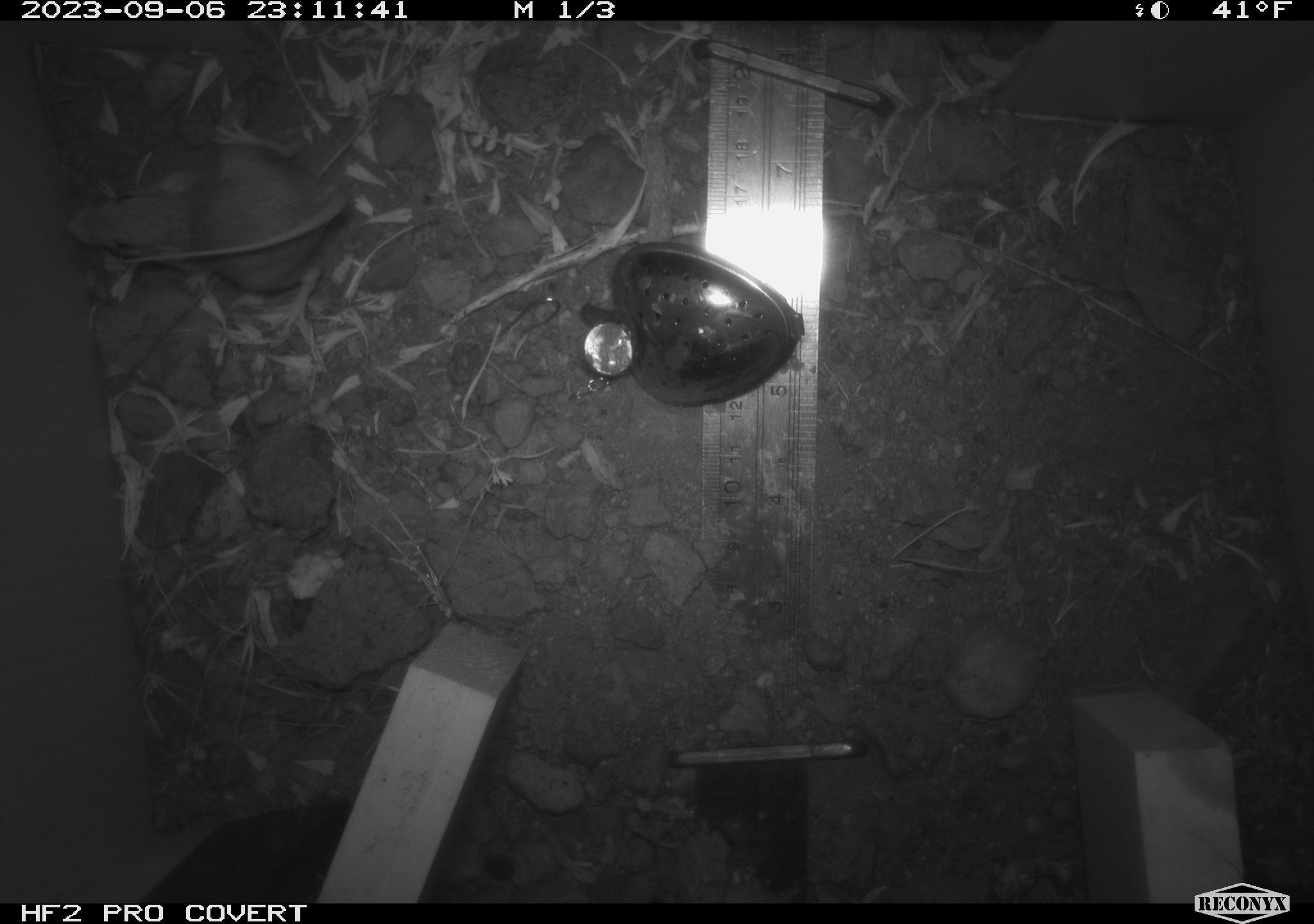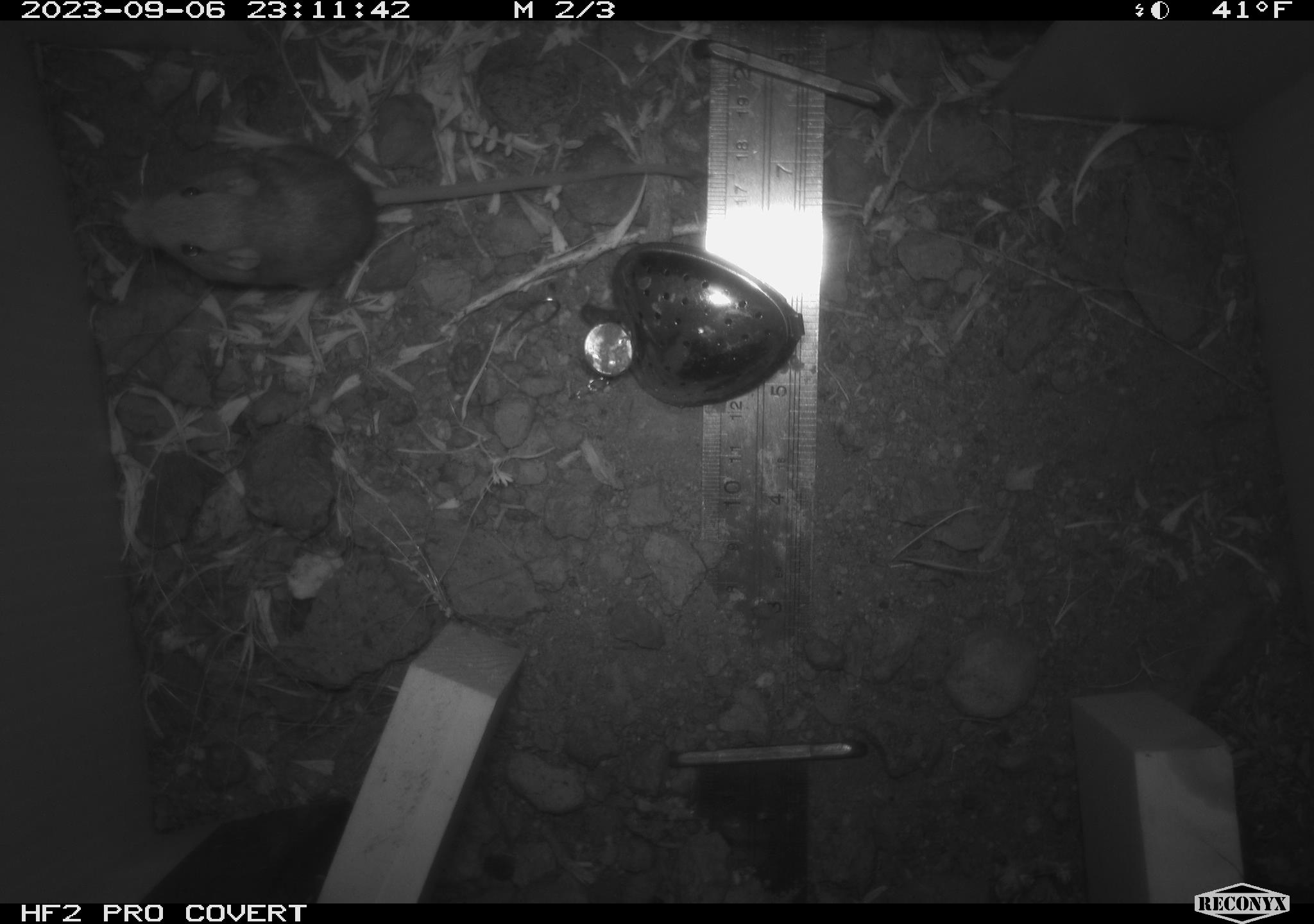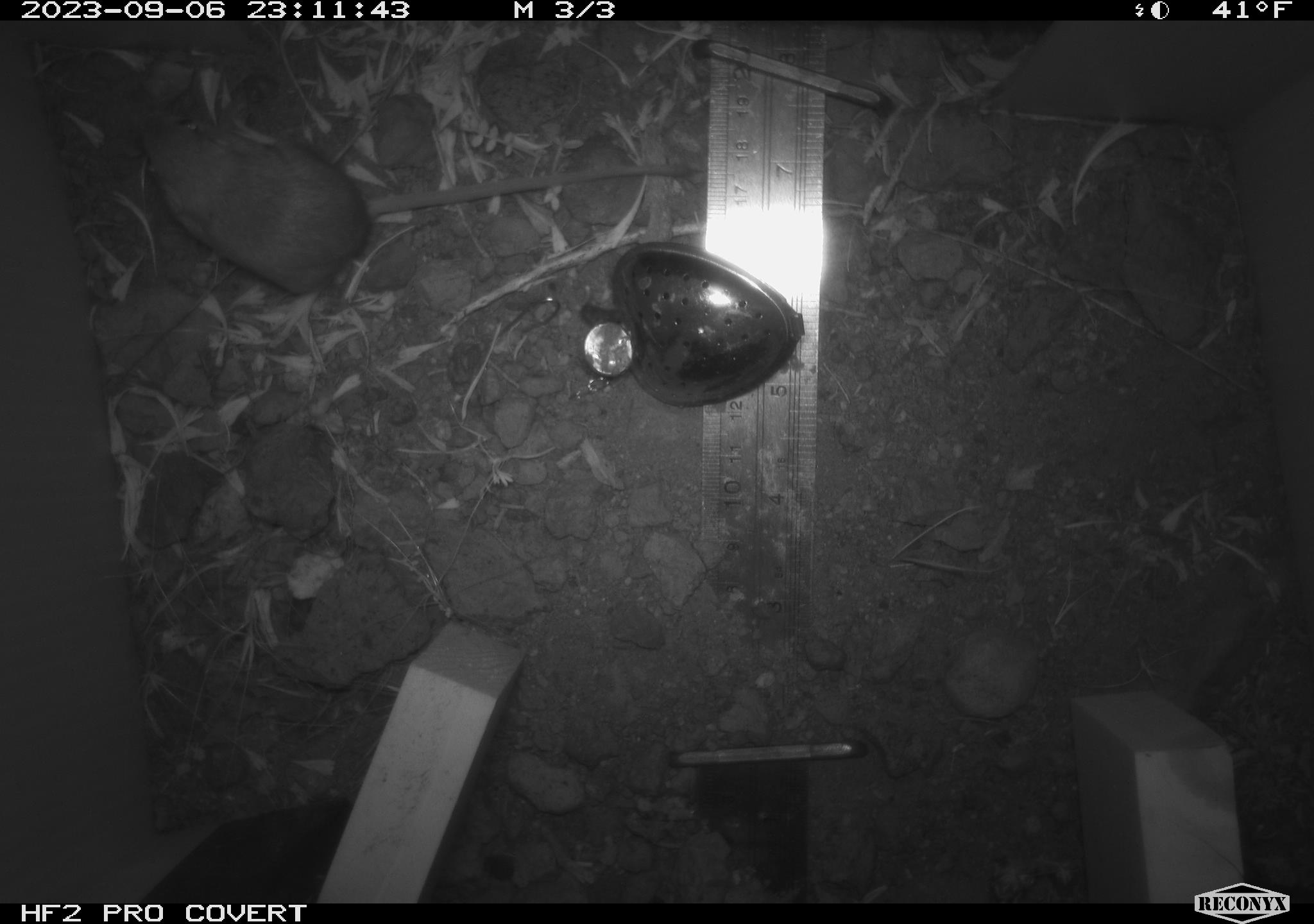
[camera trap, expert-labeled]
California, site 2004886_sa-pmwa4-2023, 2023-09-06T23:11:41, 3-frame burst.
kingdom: Animalia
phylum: Chordata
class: Mammalia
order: Rodentia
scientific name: Rodentia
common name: mouse species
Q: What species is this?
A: Mouse species (Rodentia).